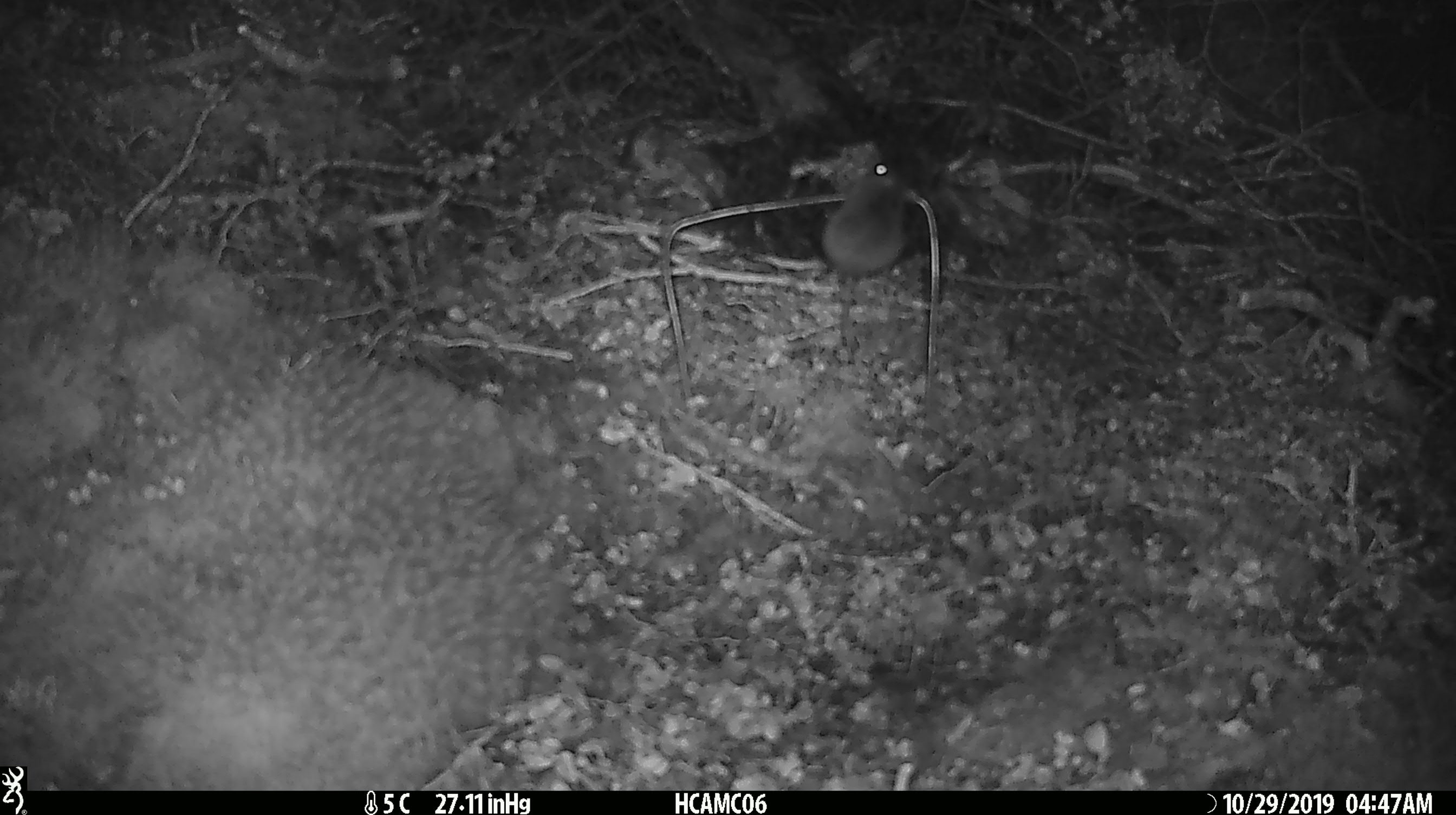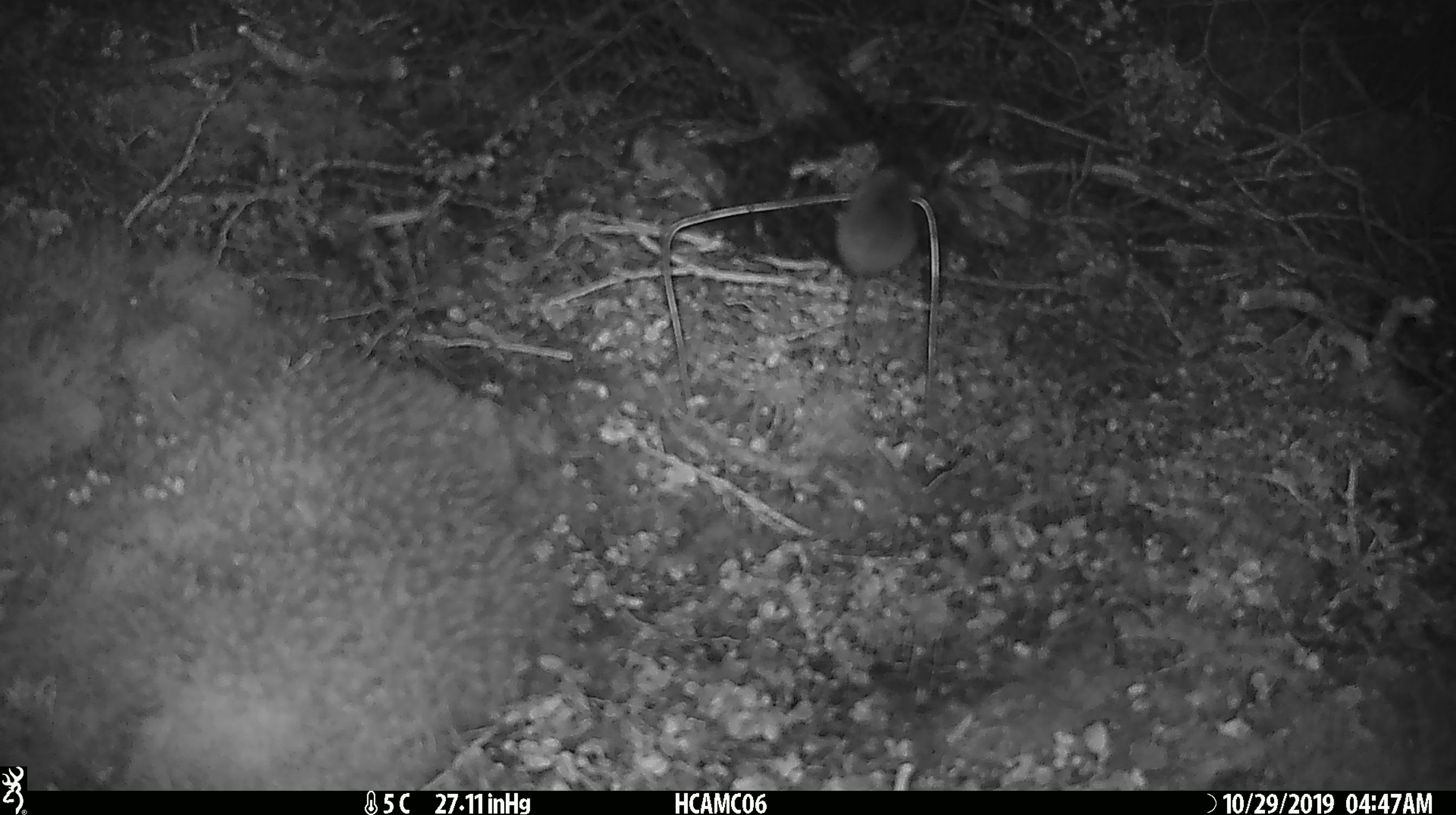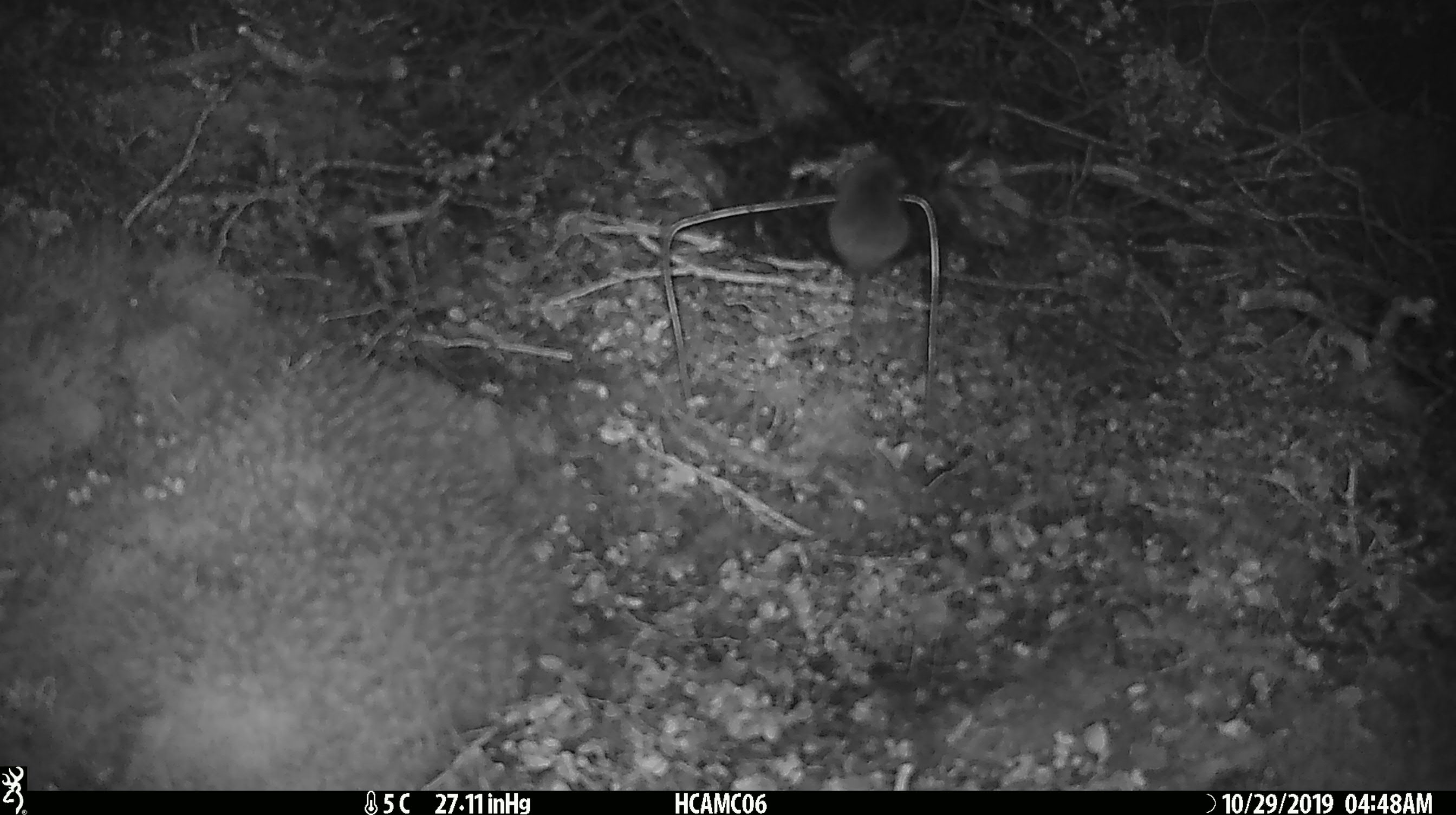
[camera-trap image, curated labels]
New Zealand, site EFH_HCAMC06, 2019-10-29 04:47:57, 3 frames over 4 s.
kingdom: Animalia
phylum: Chordata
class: Mammalia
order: Rodentia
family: Muridae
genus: Mus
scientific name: Mus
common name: mouse